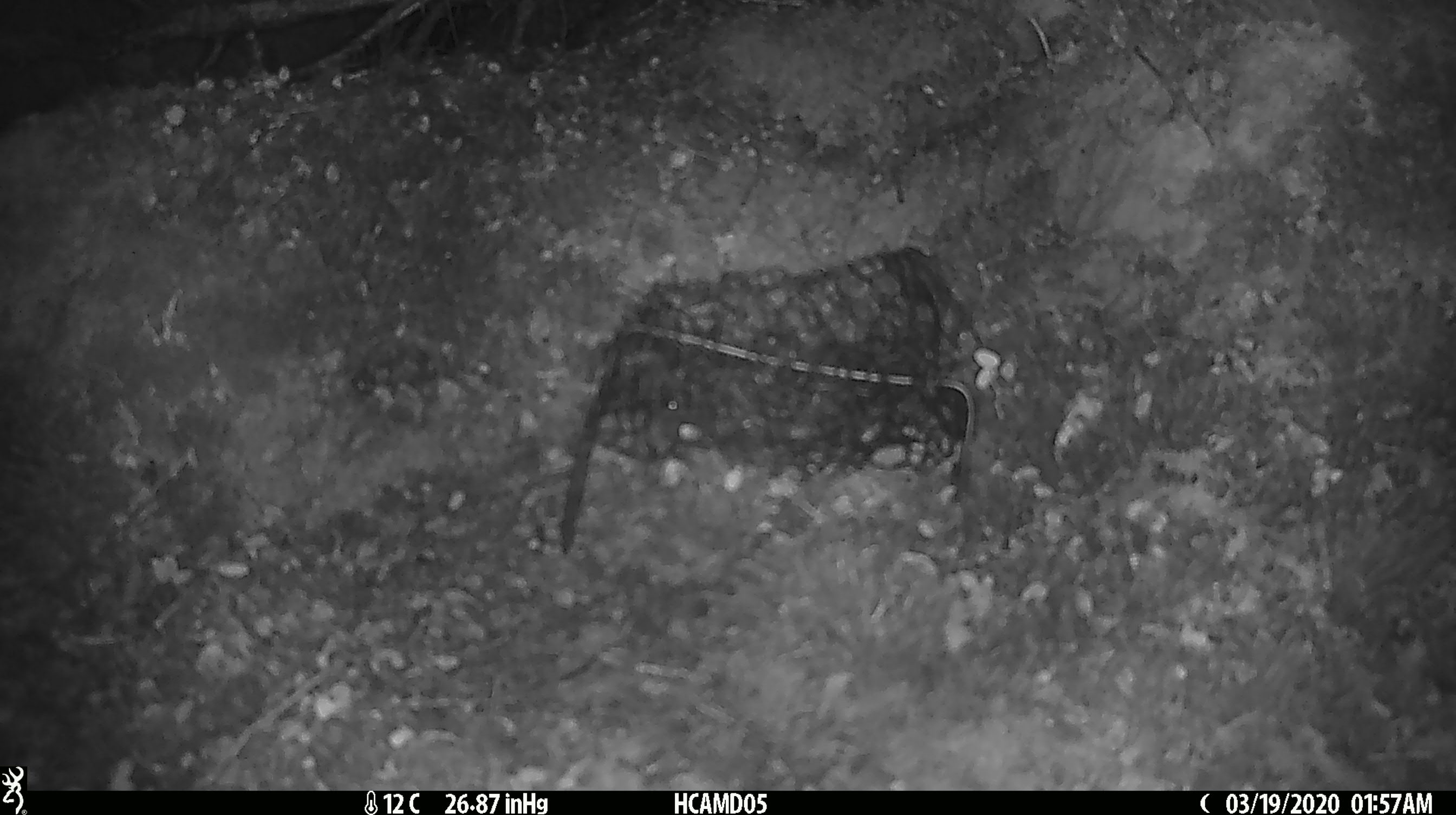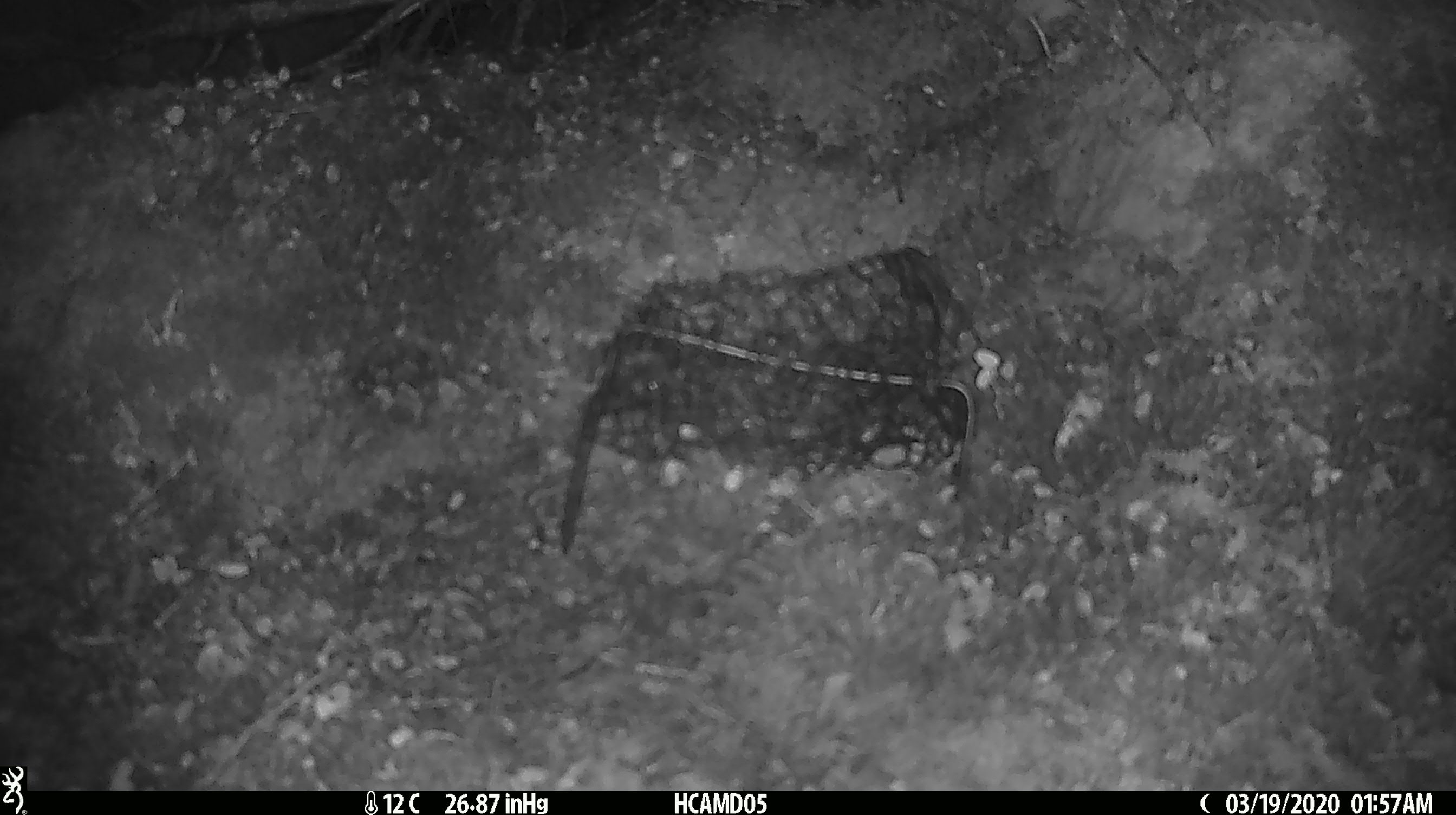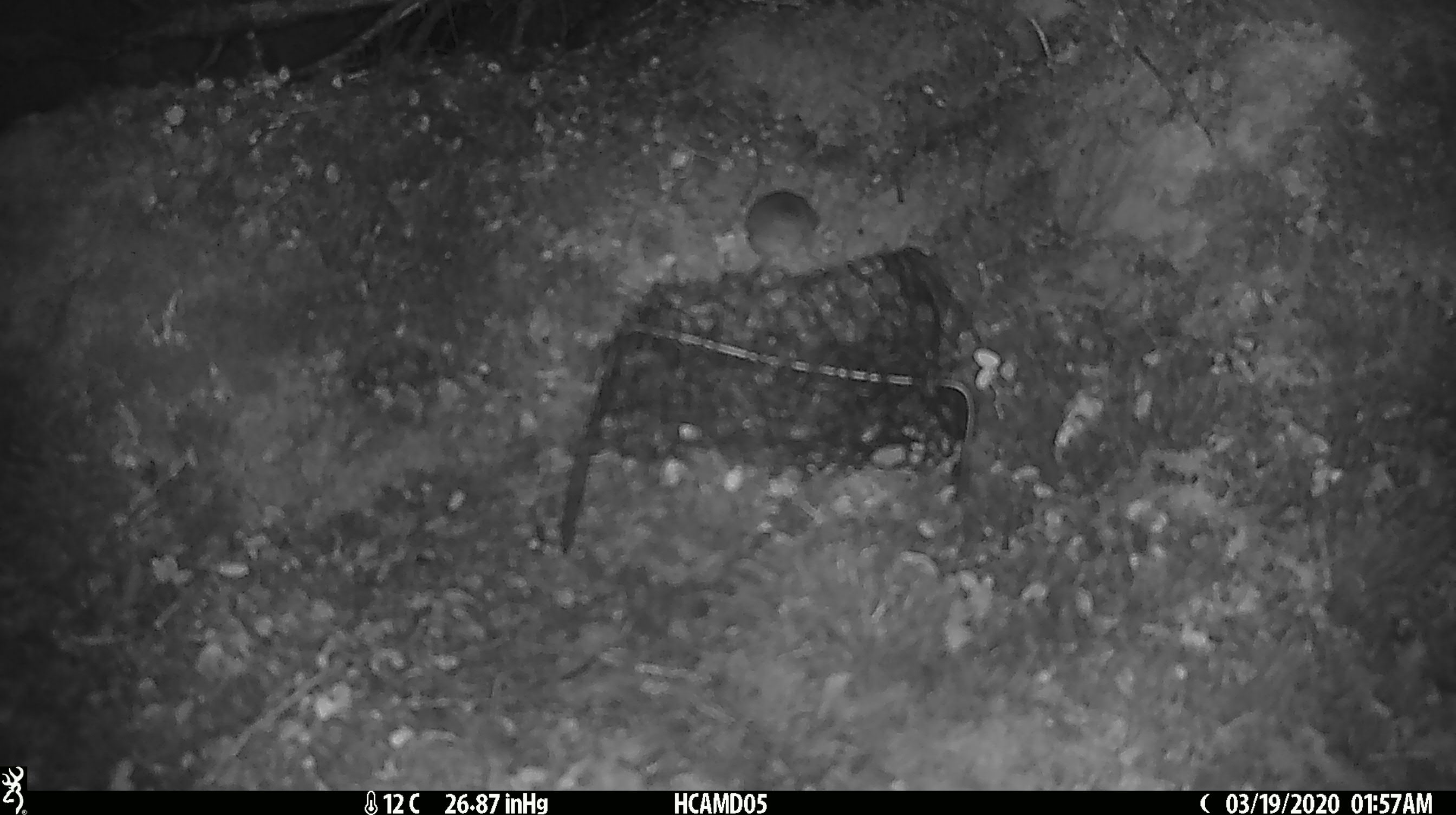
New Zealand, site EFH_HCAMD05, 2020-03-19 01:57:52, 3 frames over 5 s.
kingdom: Animalia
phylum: Chordata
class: Mammalia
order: Rodentia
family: Muridae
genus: Mus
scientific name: Mus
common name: mouse